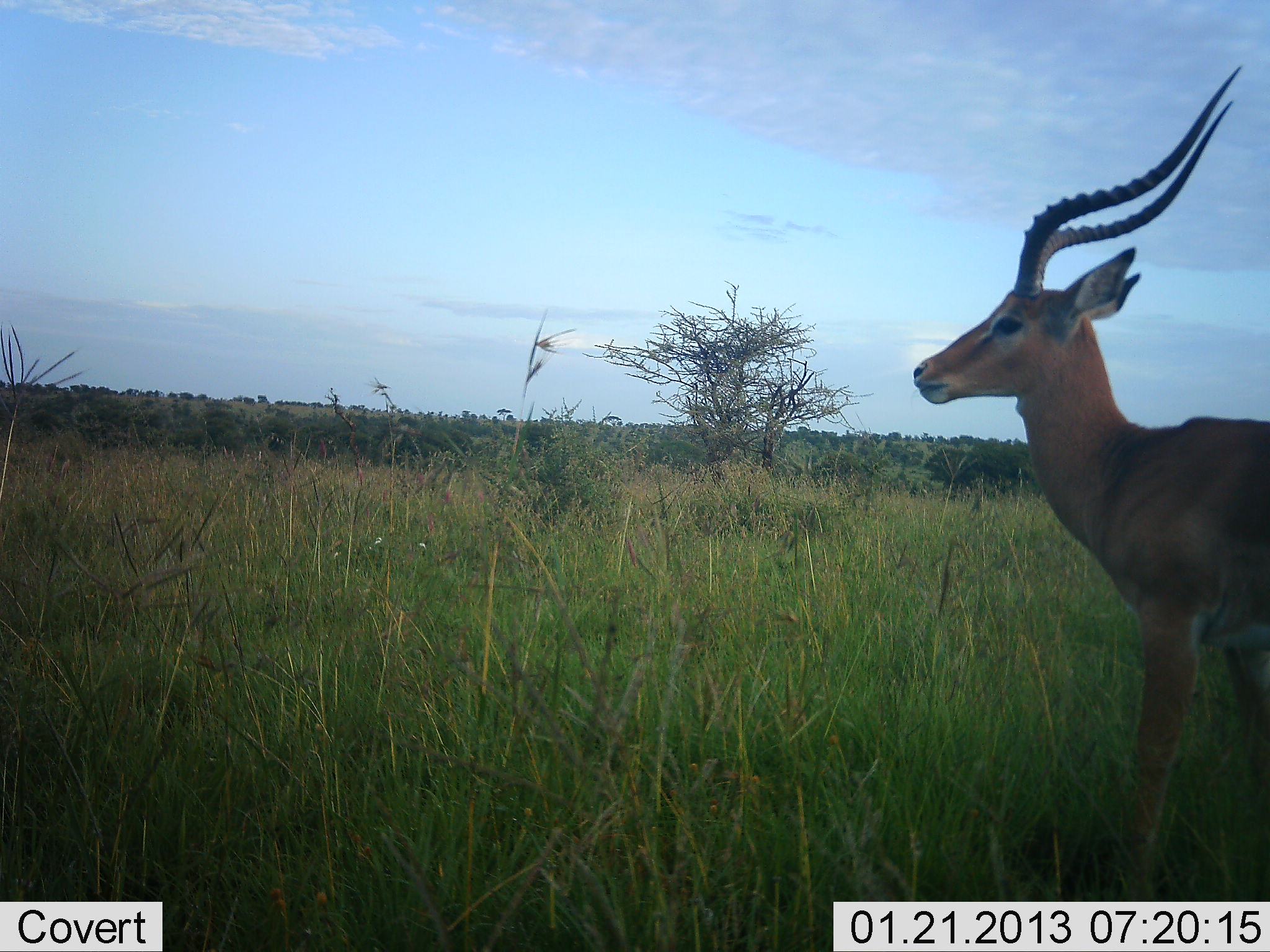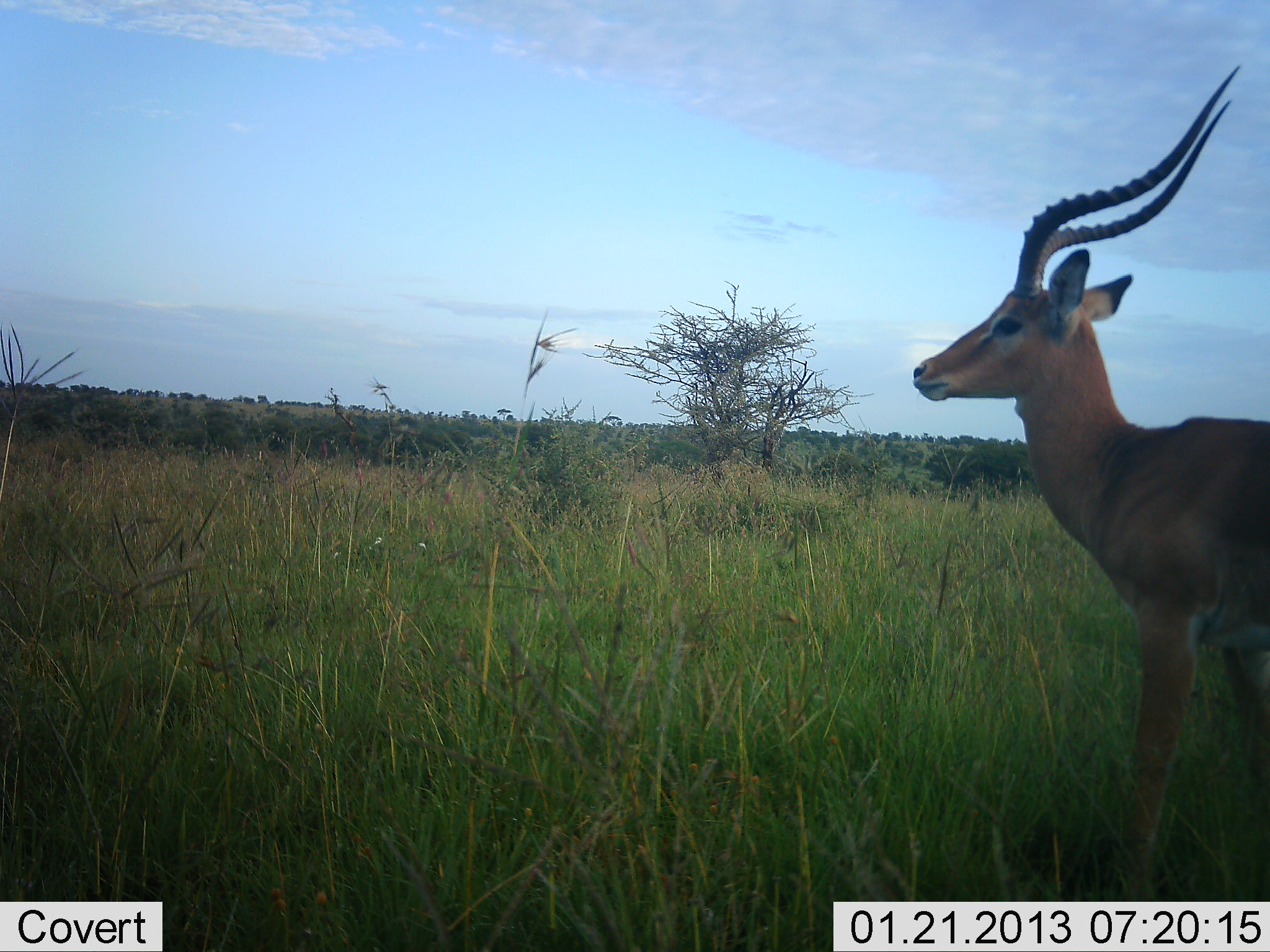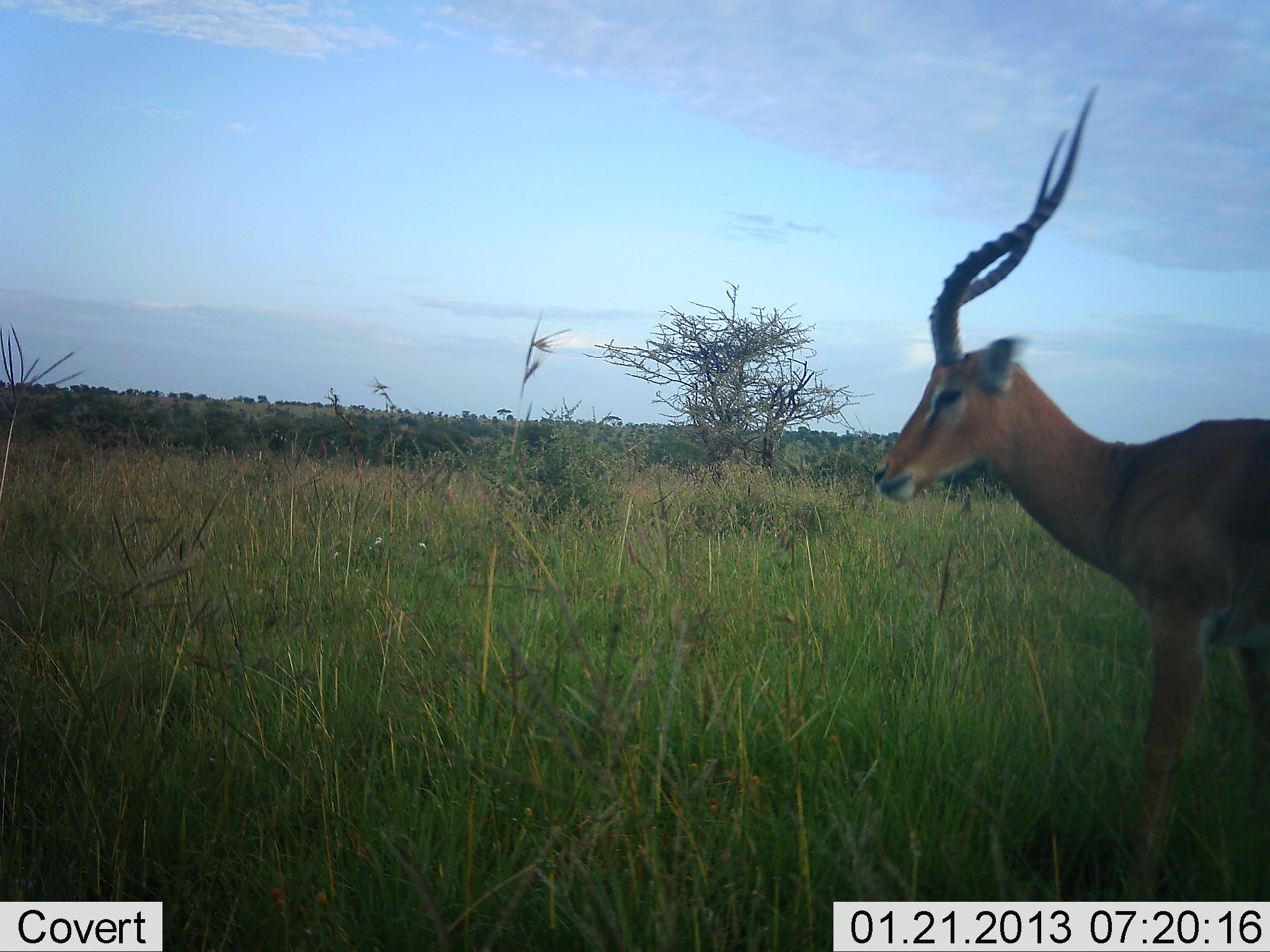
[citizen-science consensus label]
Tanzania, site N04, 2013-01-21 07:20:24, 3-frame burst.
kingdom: Animalia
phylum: Chordata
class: Mammalia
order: Artiodactyla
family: Bovidae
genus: Aepyceros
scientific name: Aepyceros melampus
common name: impala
Impala (Aepyceros melampus), count 1. Behavior (volunteer vote fractions): standing 83%, resting 0%, moving 0%, interacting 0%. Young present (vote fraction): 0%. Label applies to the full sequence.